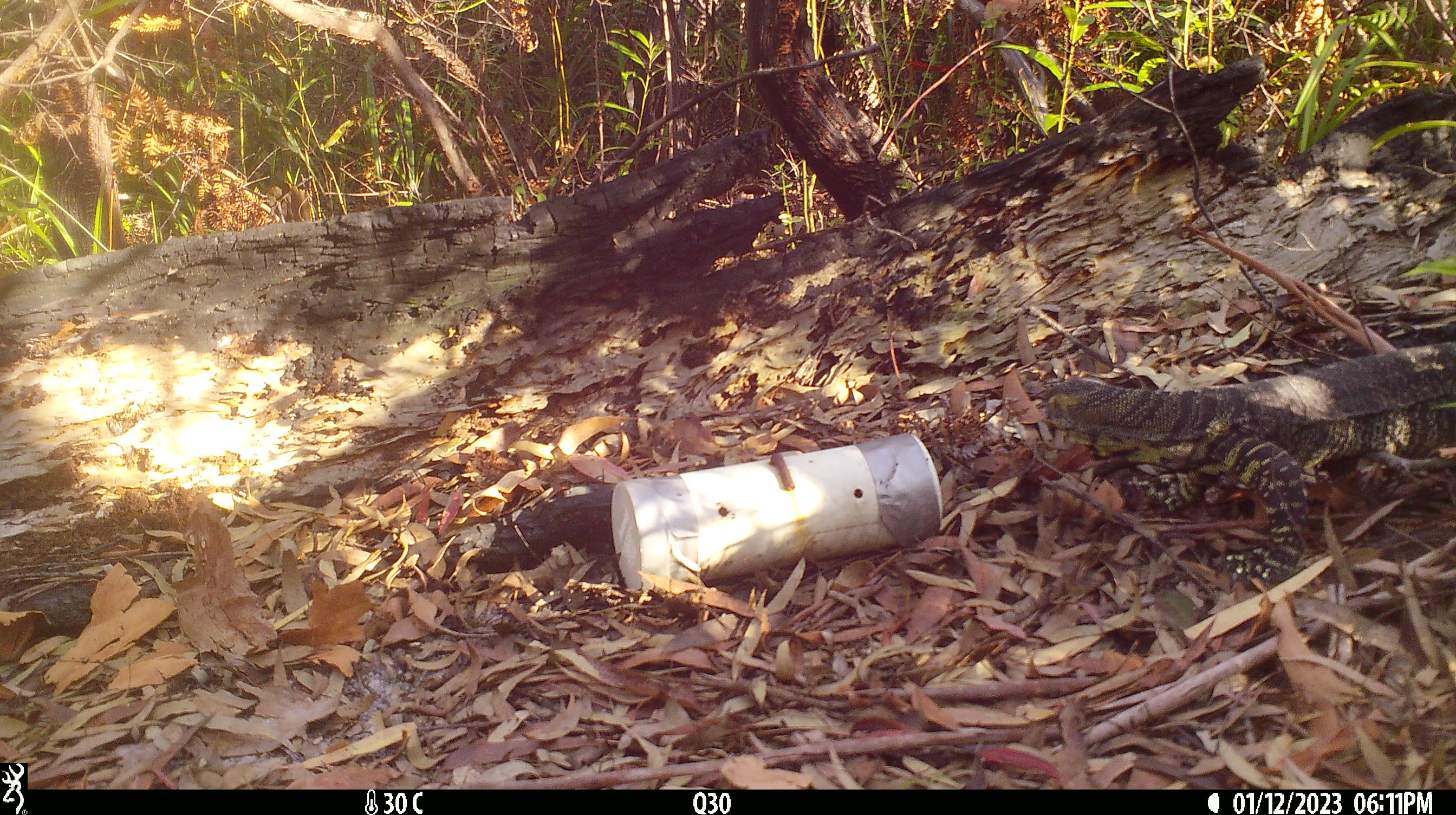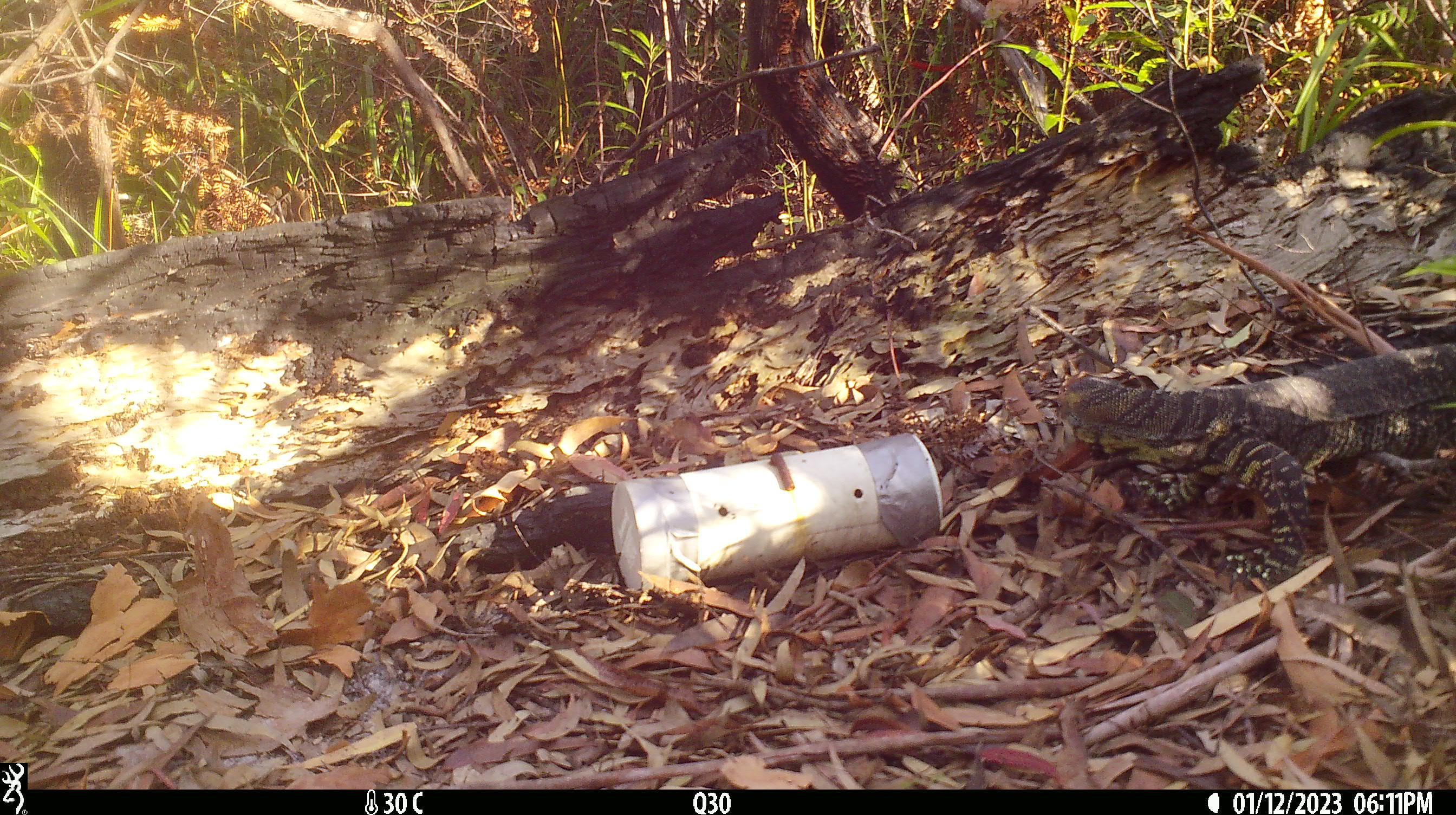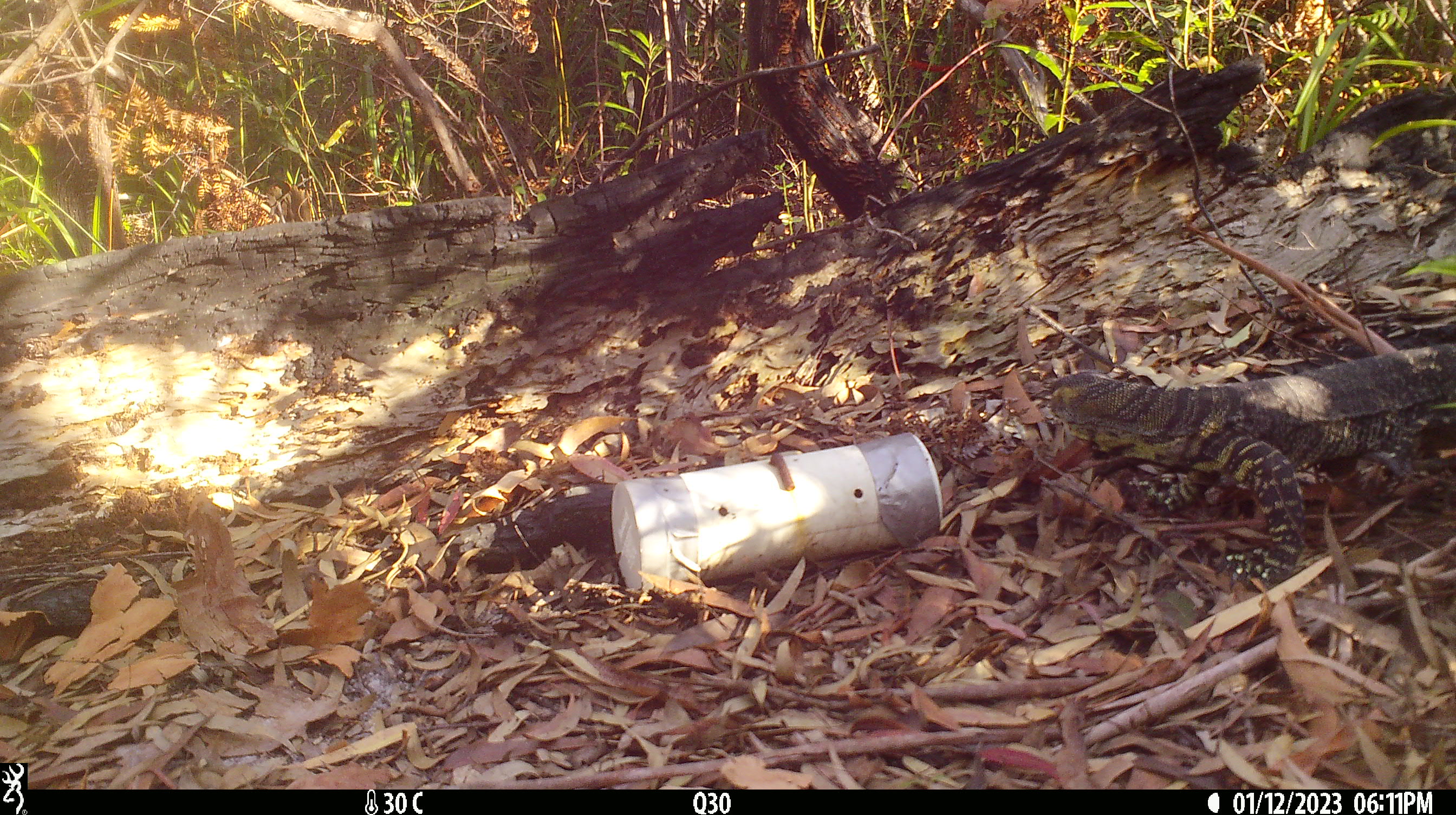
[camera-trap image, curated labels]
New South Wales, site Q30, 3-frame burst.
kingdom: Animalia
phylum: Chordata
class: Reptilia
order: Squamata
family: Varanidae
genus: Varanus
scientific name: Varanus varius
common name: lace monitor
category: goanna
Goanna (lace monitor) (Varanus varius).